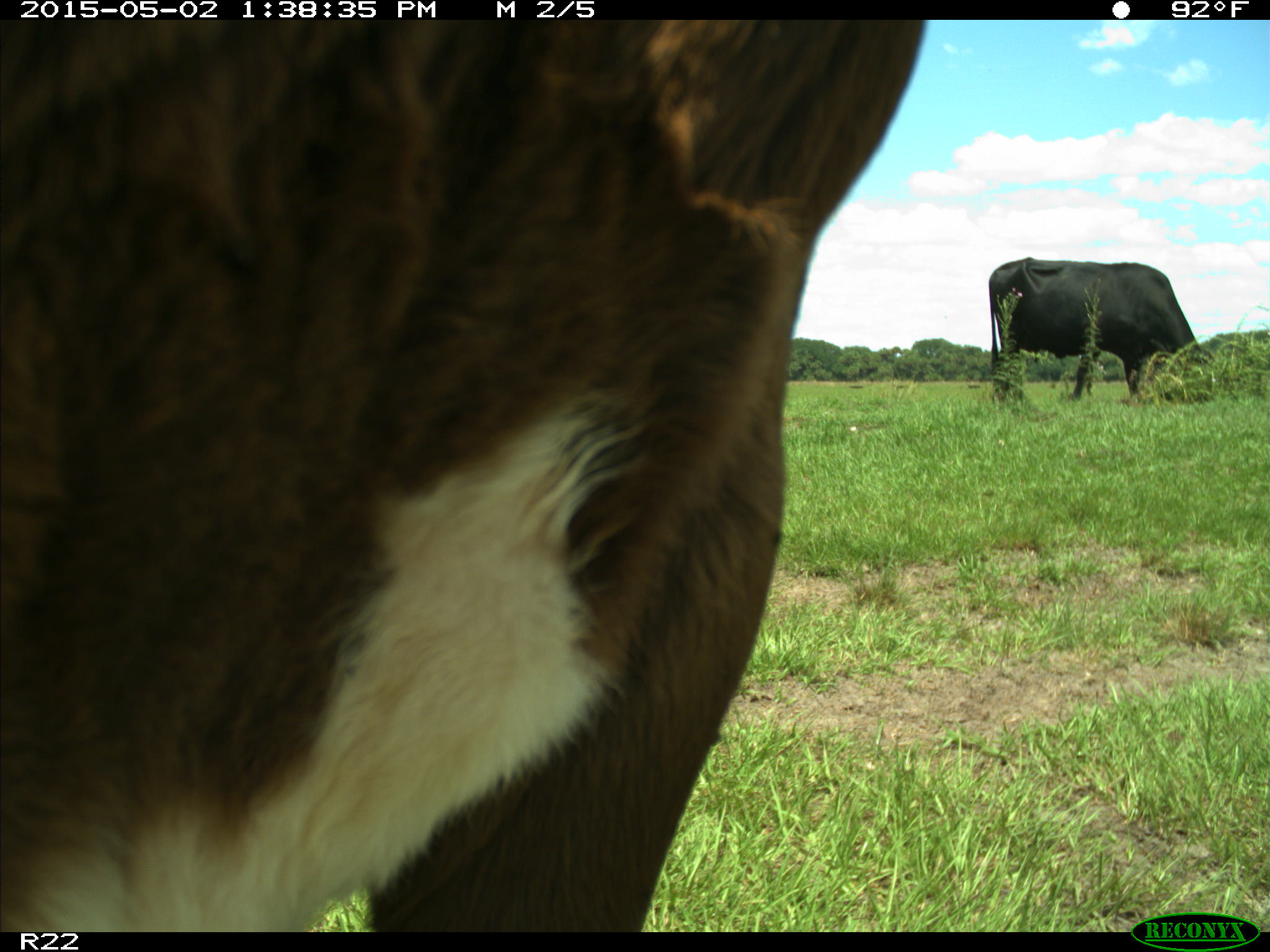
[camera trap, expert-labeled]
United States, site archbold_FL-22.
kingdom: Animalia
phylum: Chordata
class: Mammalia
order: Artiodactyla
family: Bovidae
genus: Bos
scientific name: Bos taurus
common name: domestic cow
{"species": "Bos taurus (domestic cow)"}